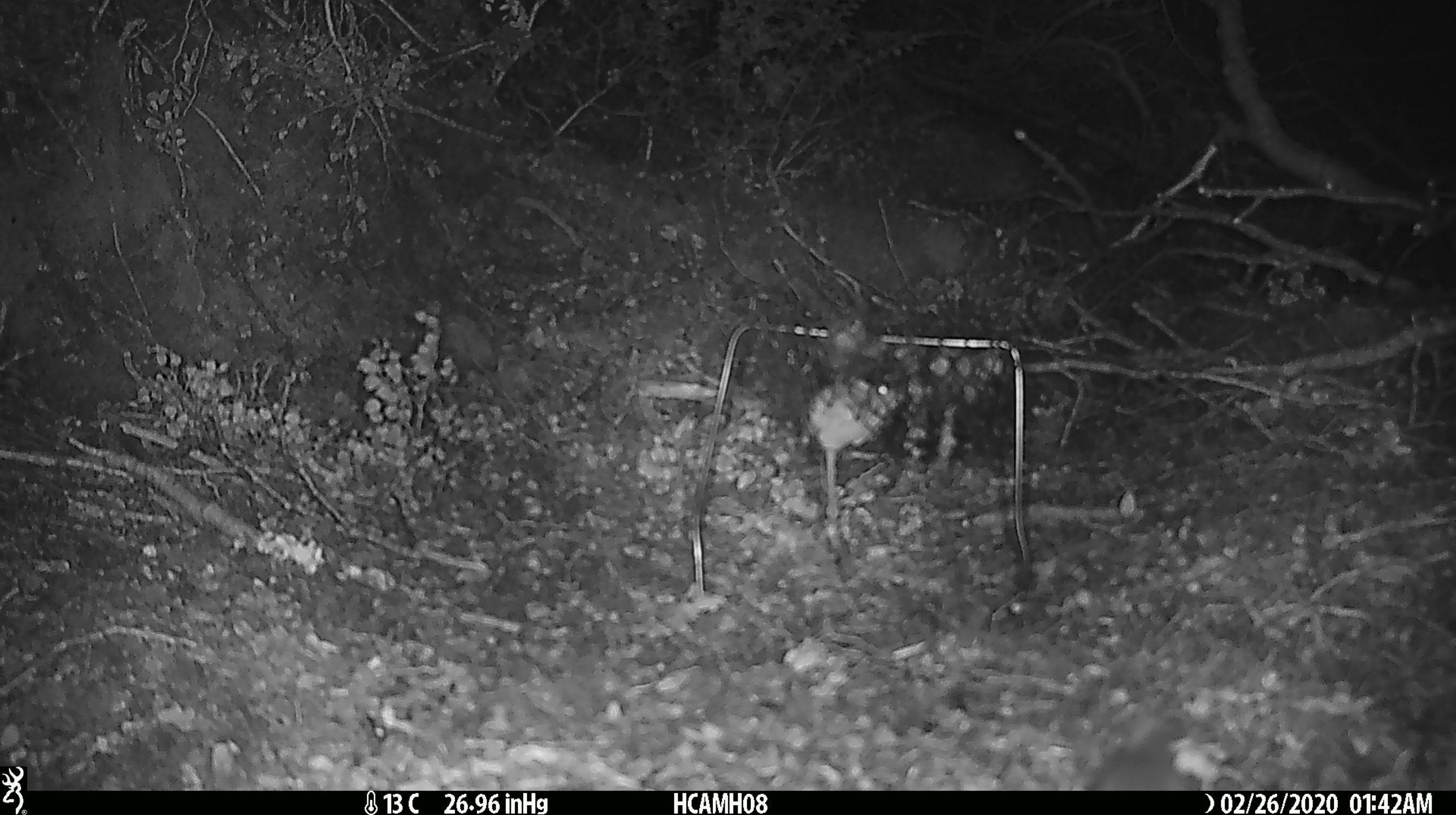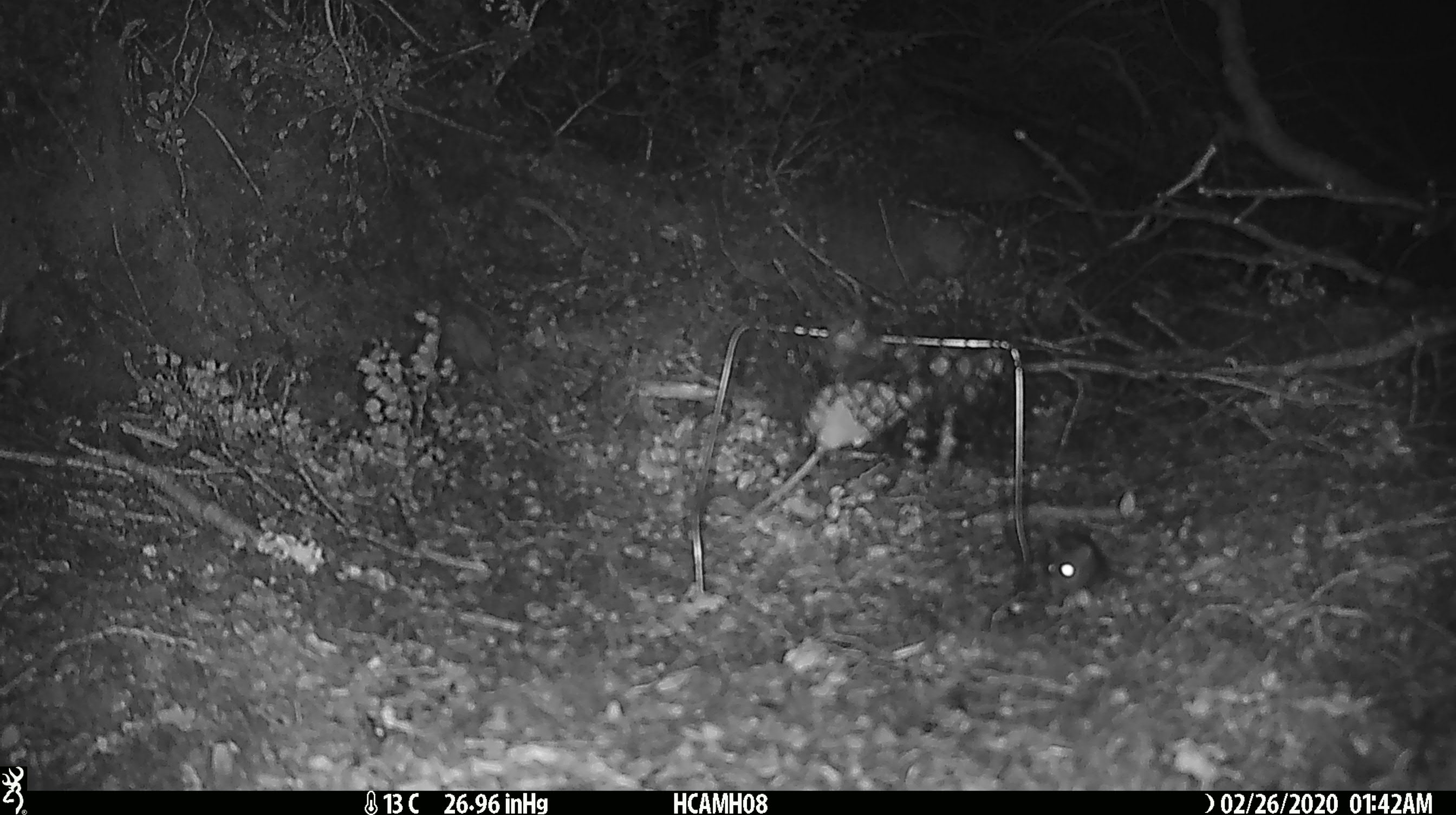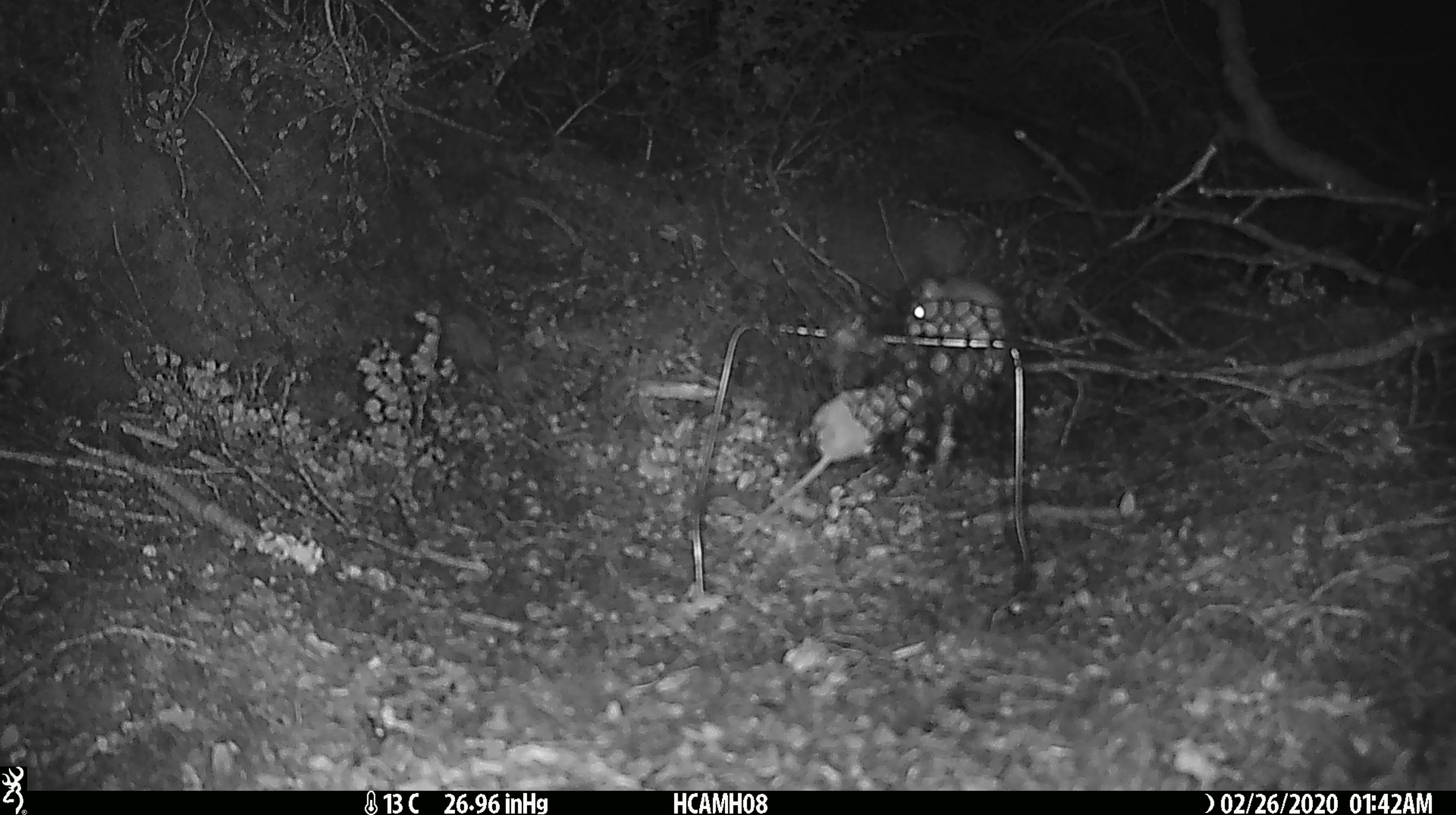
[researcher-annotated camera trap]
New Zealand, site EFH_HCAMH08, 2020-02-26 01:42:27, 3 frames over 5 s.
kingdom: Animalia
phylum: Chordata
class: Mammalia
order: Rodentia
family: Muridae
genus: Mus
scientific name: Mus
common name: mouse